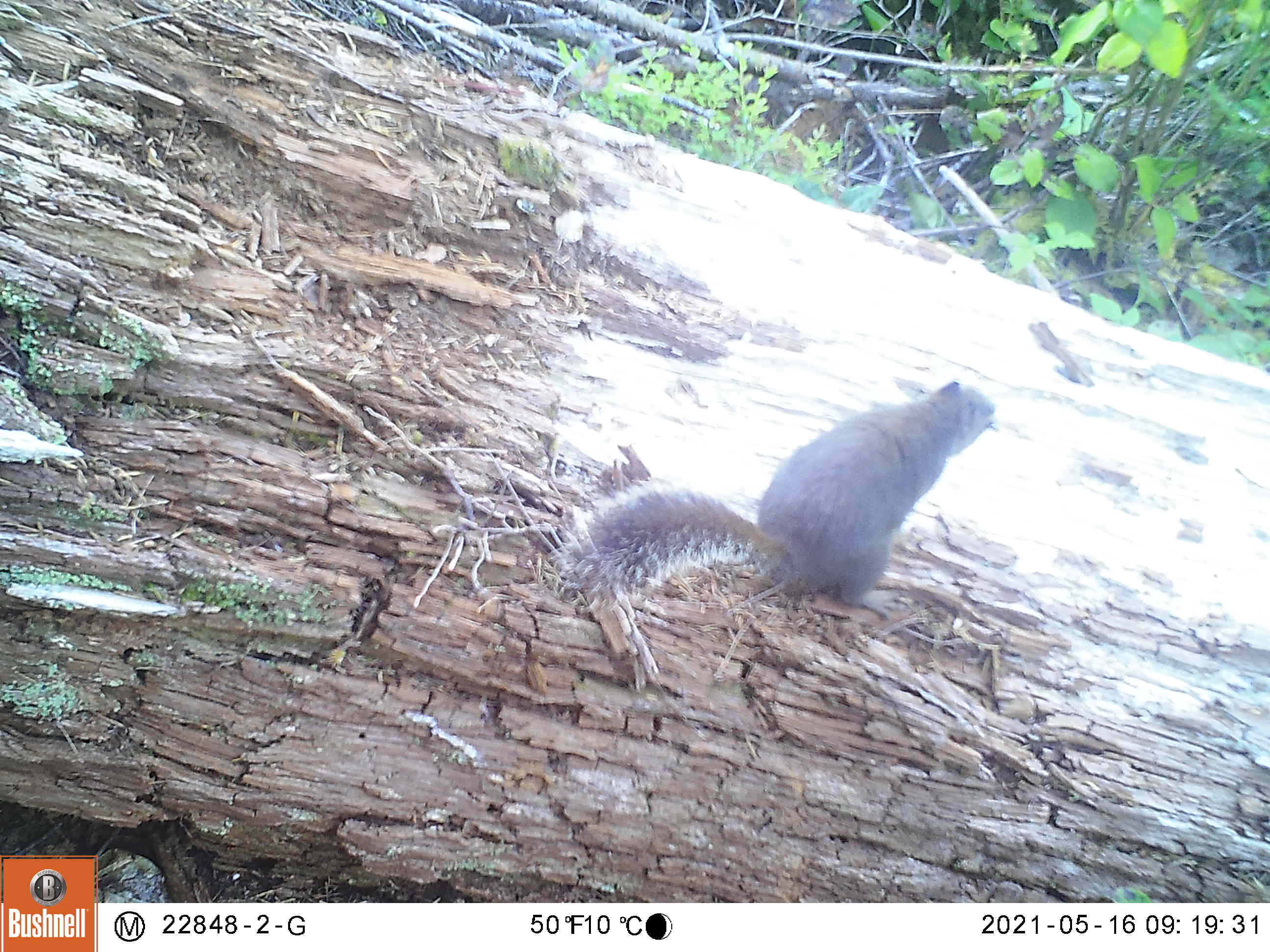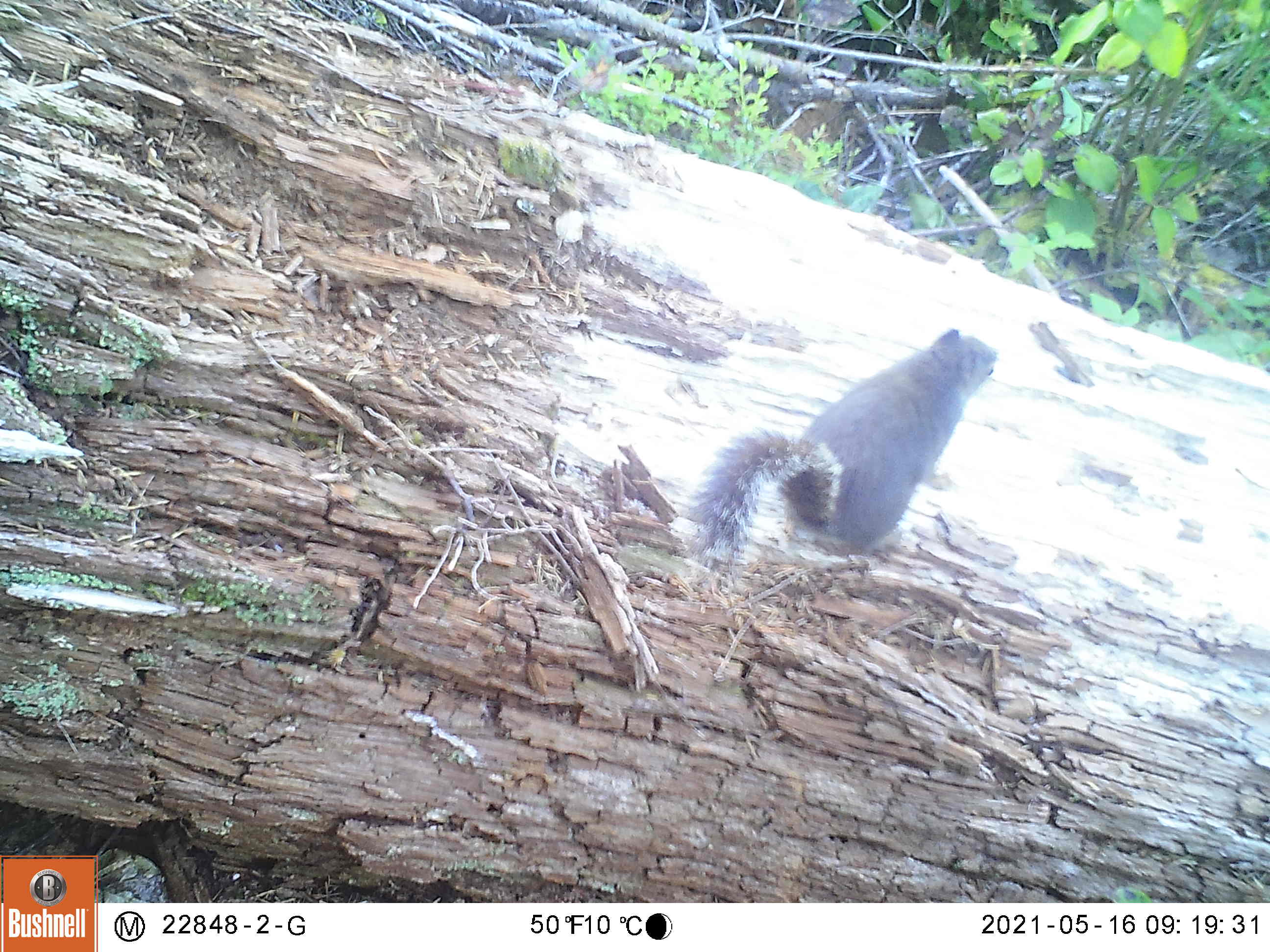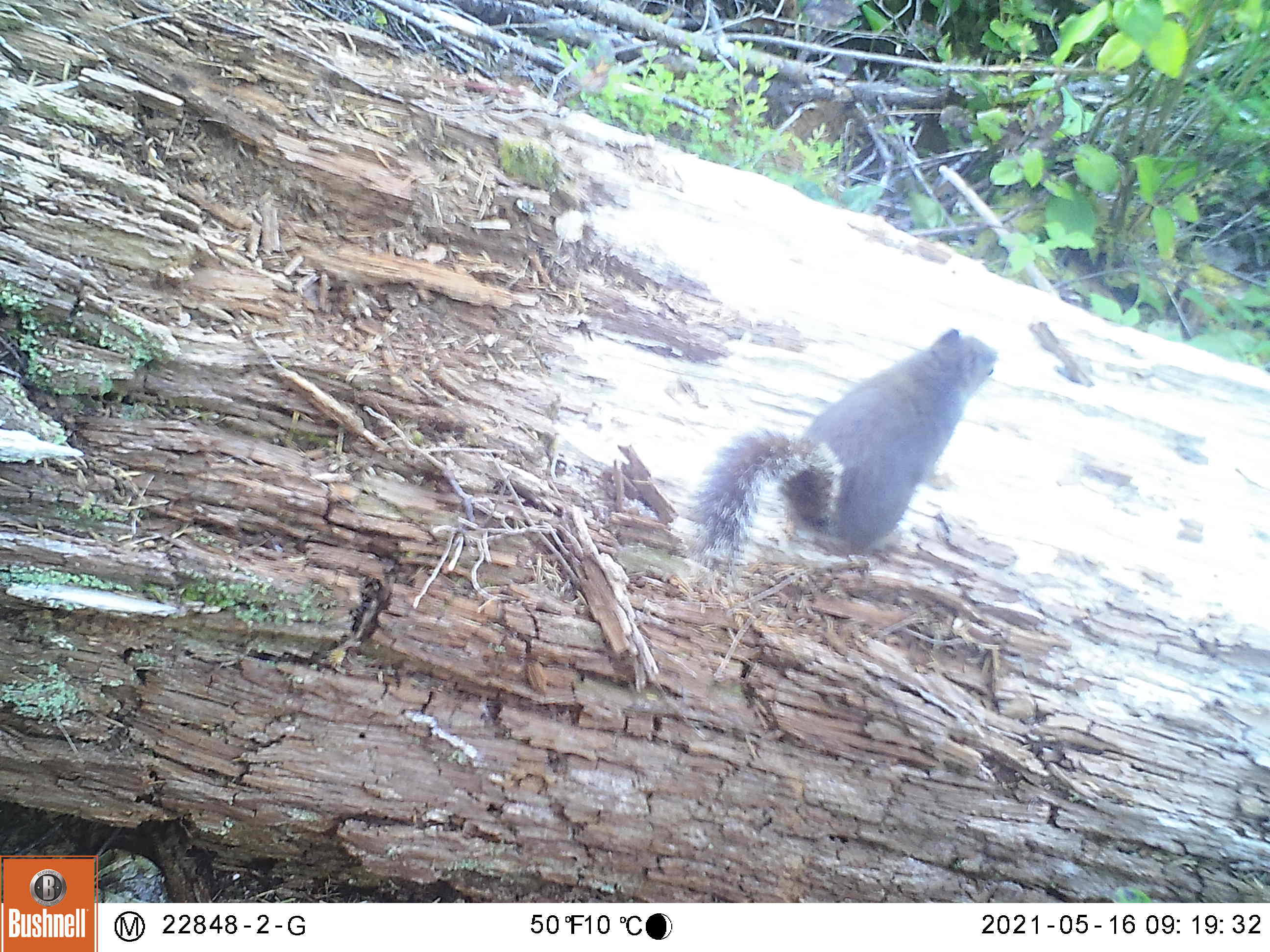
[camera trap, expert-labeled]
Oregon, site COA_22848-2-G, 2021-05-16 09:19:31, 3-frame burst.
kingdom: Animalia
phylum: Chordata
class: Mammalia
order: Rodentia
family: Sciuridae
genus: Tamiasciurus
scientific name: Tamiasciurus douglasii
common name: douglas squirrel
Douglas squirrel (Tamiasciurus douglasii).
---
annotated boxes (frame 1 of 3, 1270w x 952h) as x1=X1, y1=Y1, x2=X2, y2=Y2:
douglas squirrel: x1=552, y1=376, x2=1011, y2=617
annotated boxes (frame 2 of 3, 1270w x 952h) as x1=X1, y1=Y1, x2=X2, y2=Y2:
douglas squirrel: x1=683, y1=326, x2=995, y2=576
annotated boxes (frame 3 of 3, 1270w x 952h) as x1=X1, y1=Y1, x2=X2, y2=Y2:
douglas squirrel: x1=691, y1=328, x2=1007, y2=573